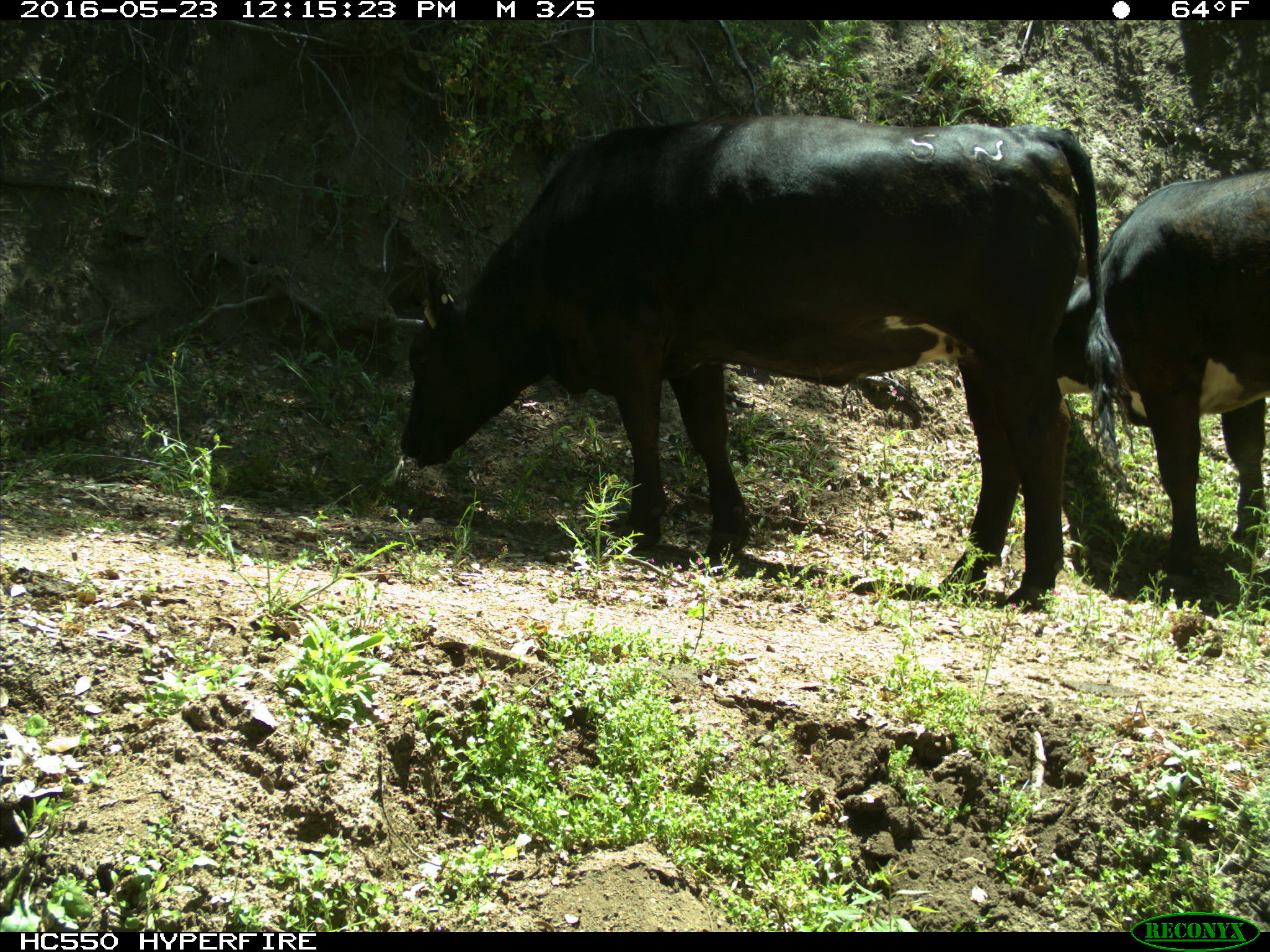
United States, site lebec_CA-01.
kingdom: Animalia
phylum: Chordata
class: Mammalia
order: Artiodactyla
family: Bovidae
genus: Bos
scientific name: Bos taurus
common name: domestic cow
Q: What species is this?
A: Bos taurus (domestic cow).